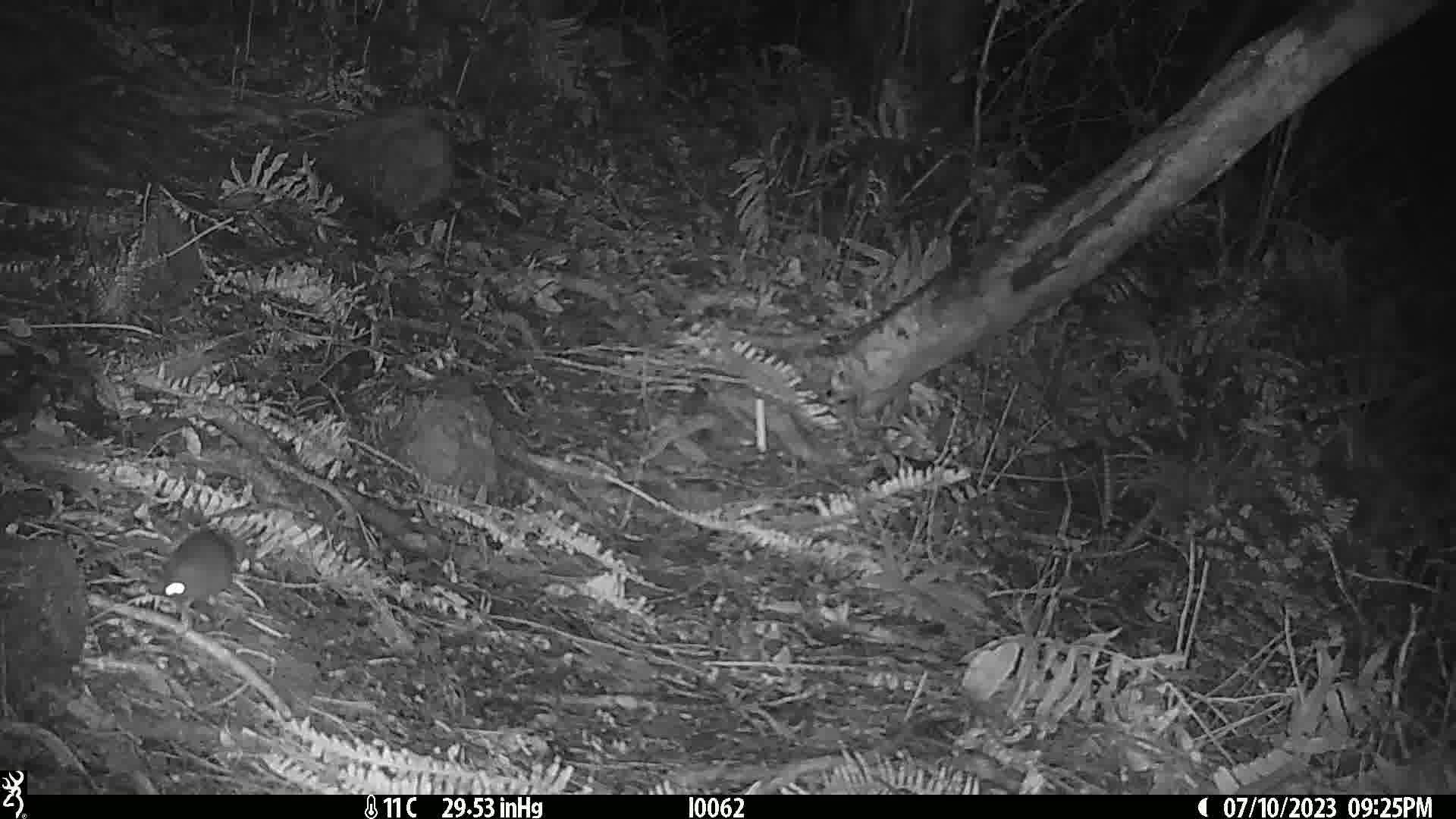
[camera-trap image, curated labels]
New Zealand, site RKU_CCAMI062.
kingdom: Animalia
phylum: Chordata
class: Mammalia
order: Rodentia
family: Muridae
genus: Rattus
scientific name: Rattus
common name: rat